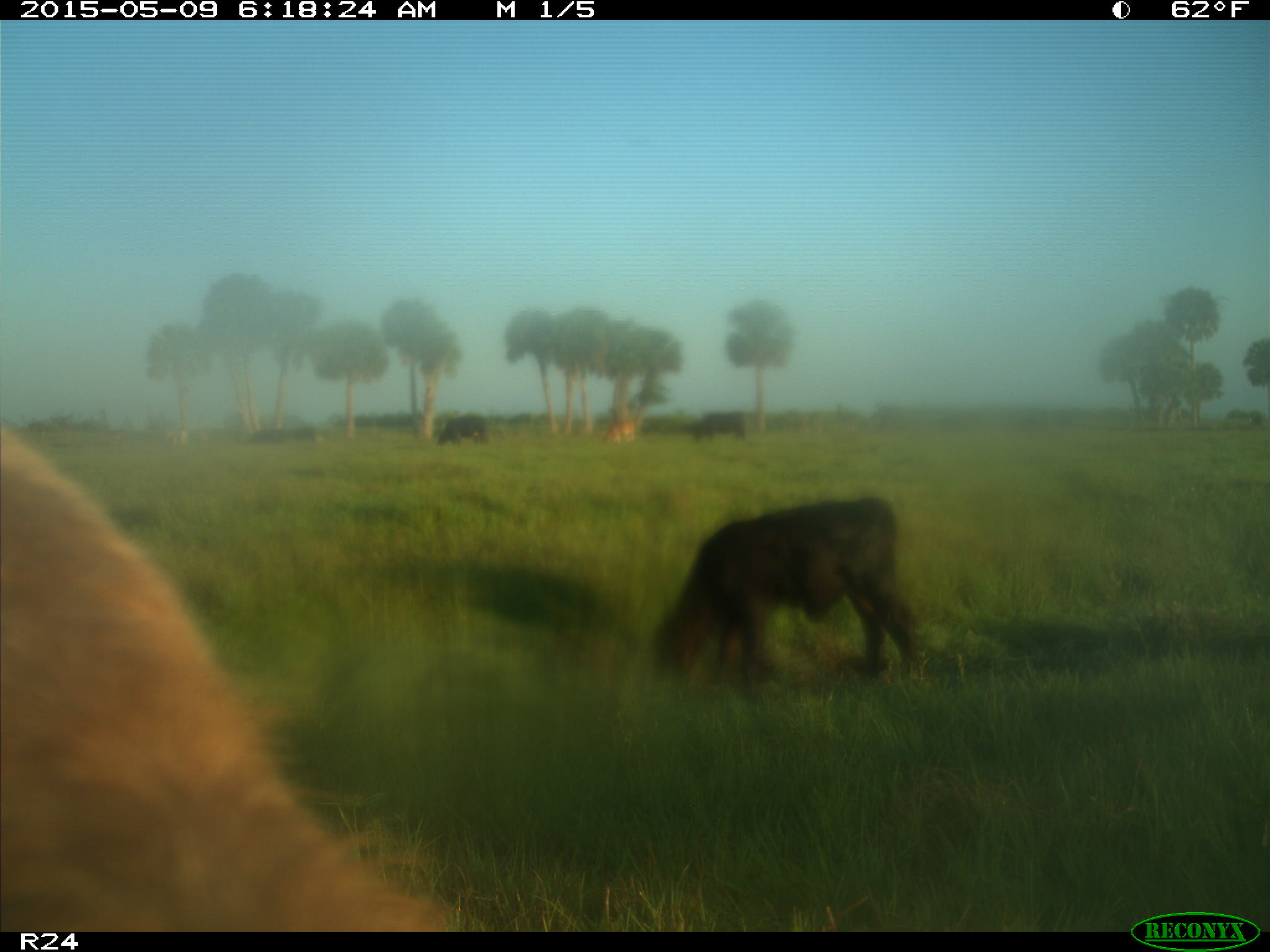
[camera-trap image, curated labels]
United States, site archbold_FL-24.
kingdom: Animalia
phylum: Chordata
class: Mammalia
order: Artiodactyla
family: Bovidae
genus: Bos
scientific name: Bos taurus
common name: domestic cow